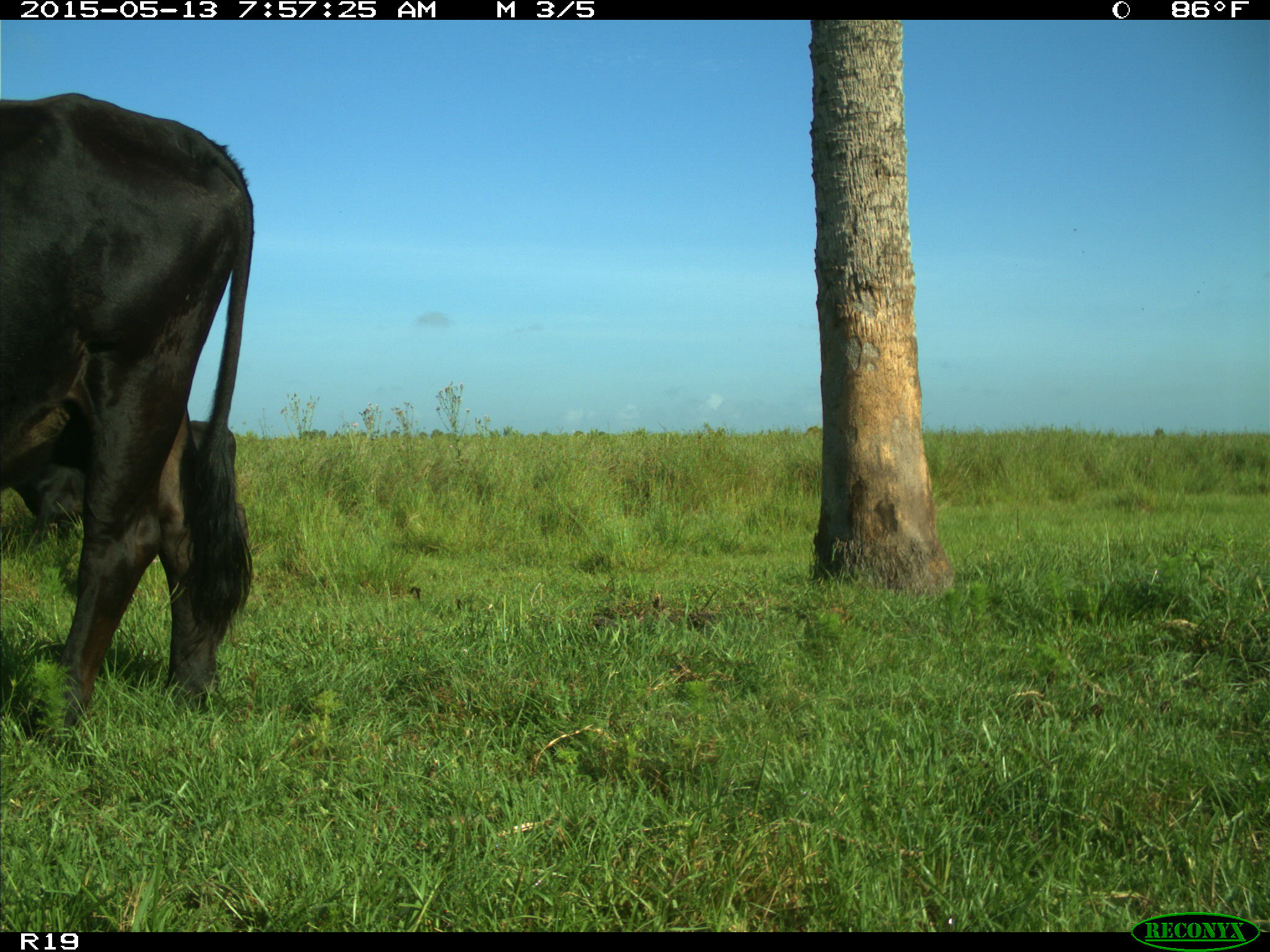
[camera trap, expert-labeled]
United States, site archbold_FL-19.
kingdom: Animalia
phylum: Chordata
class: Mammalia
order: Artiodactyla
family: Bovidae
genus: Bos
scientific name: Bos taurus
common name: domestic cow